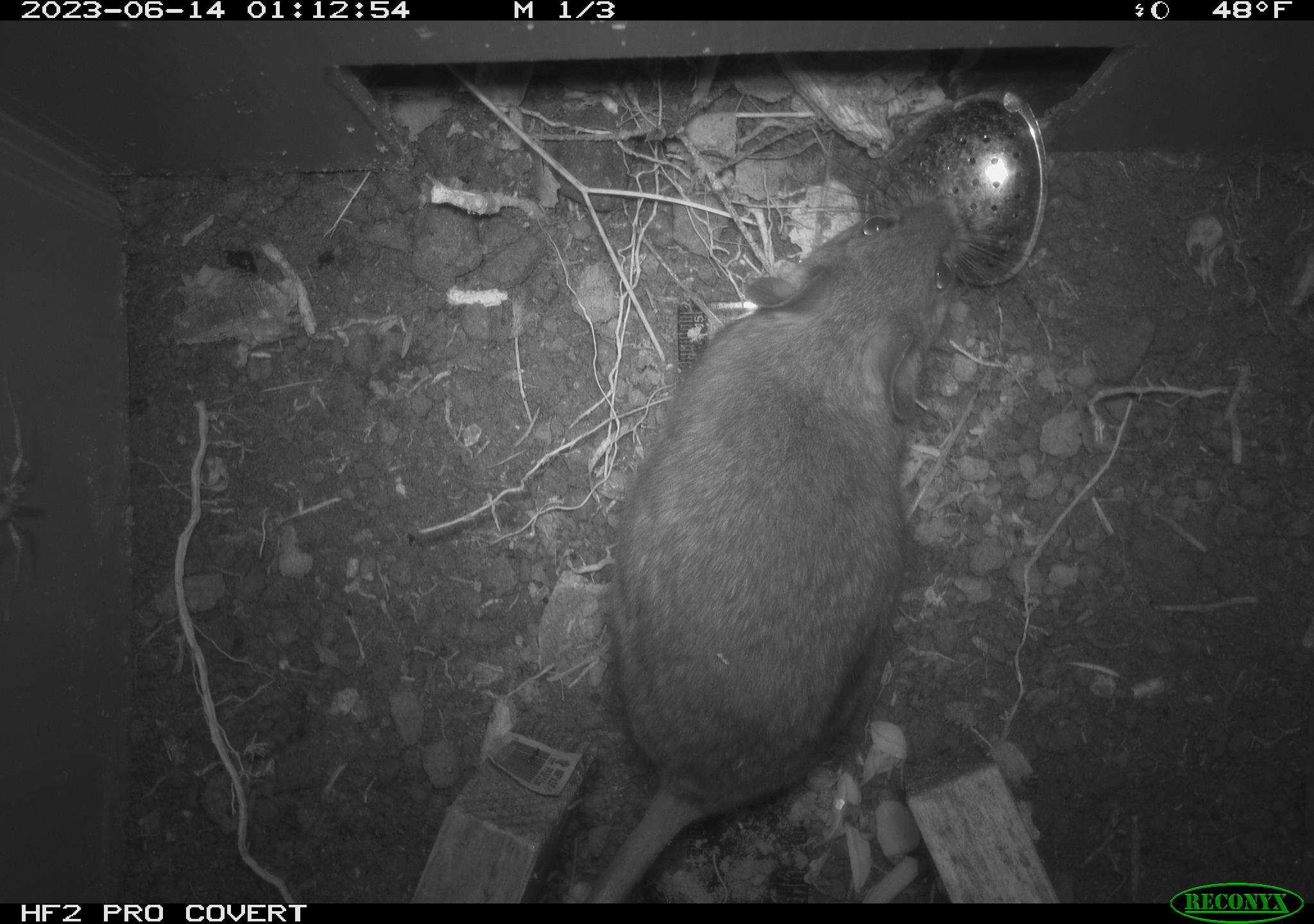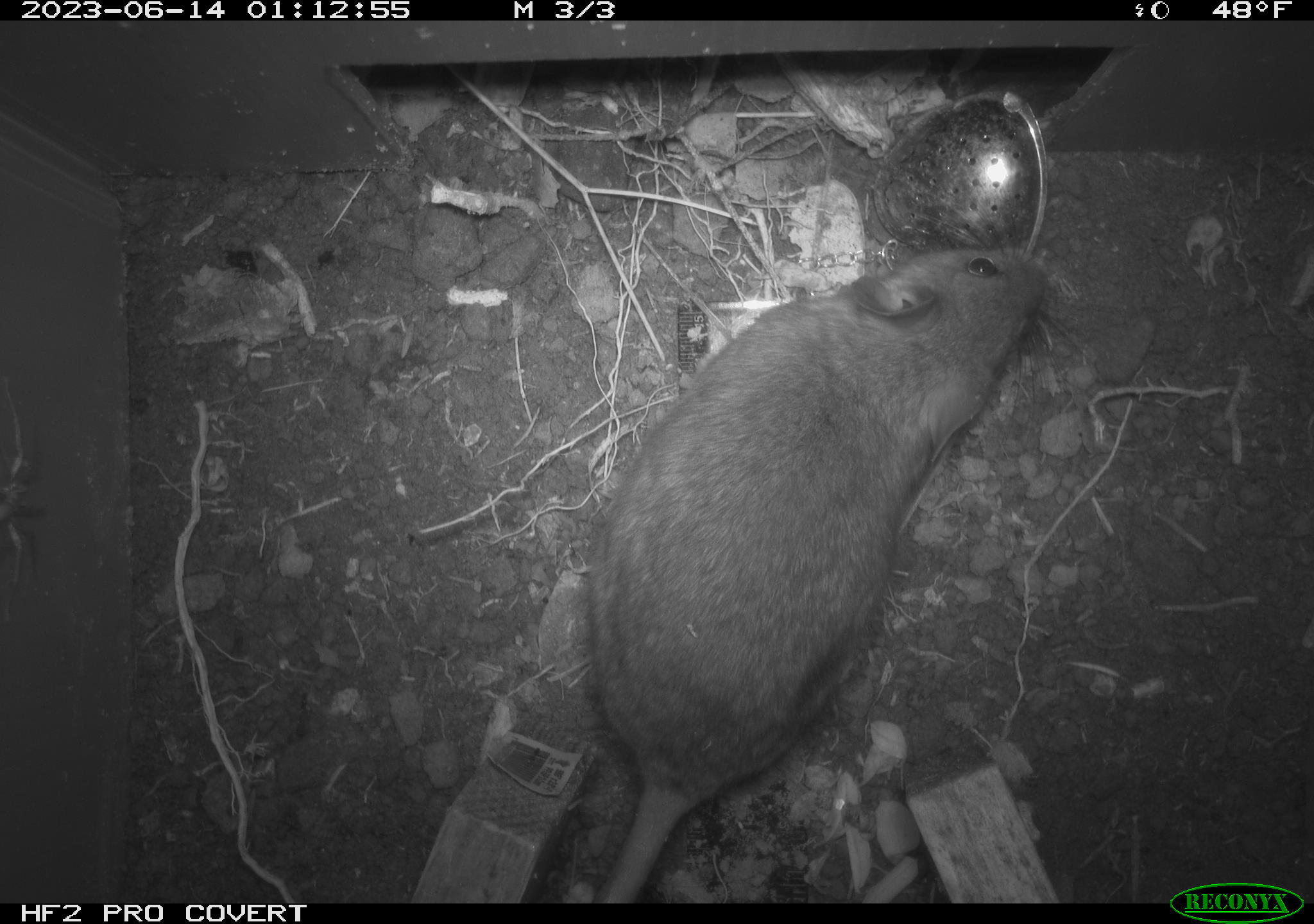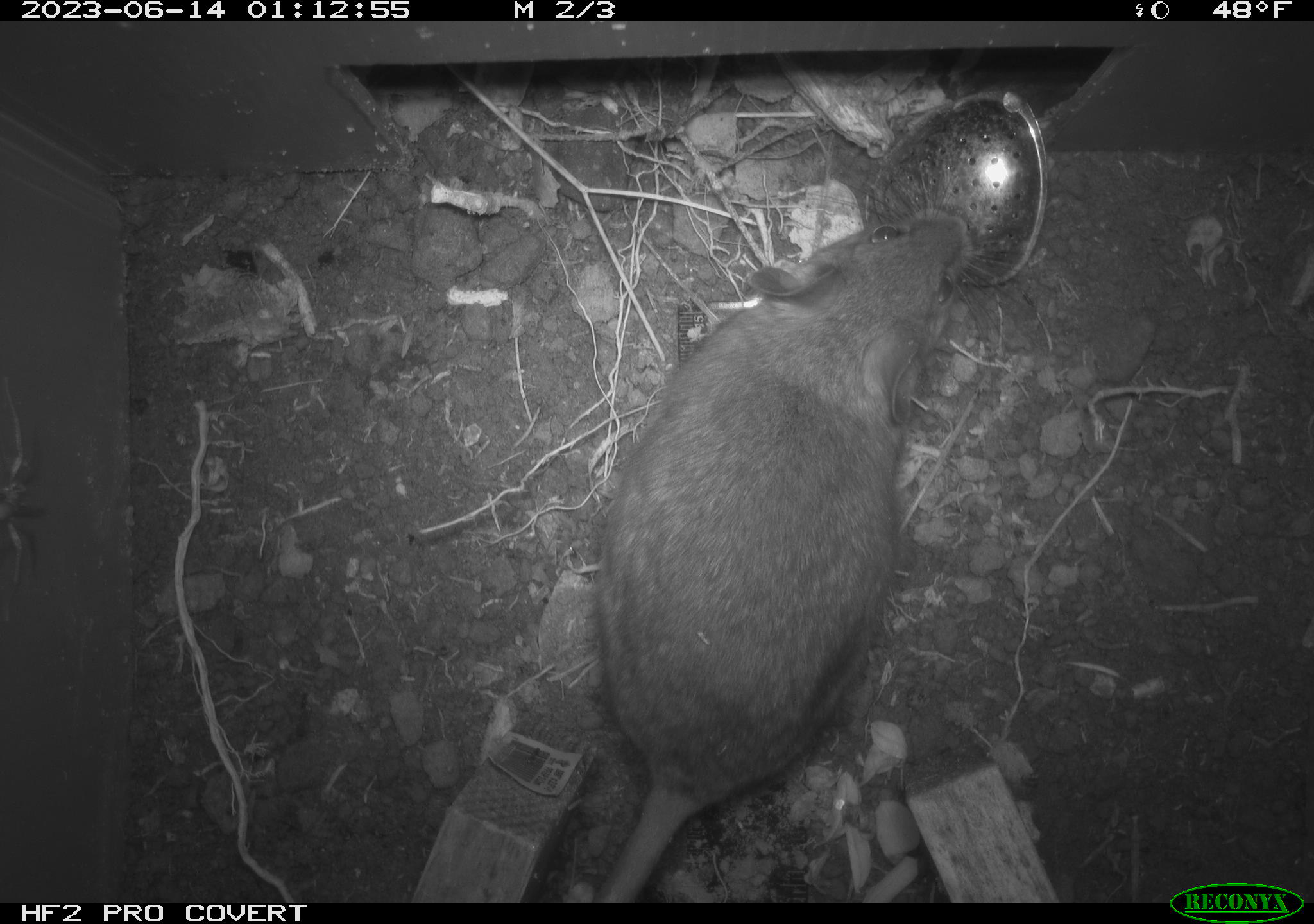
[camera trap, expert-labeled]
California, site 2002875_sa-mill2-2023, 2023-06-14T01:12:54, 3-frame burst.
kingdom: Animalia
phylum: Chordata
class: Mammalia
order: Rodentia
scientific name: Rodentia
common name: mouse species